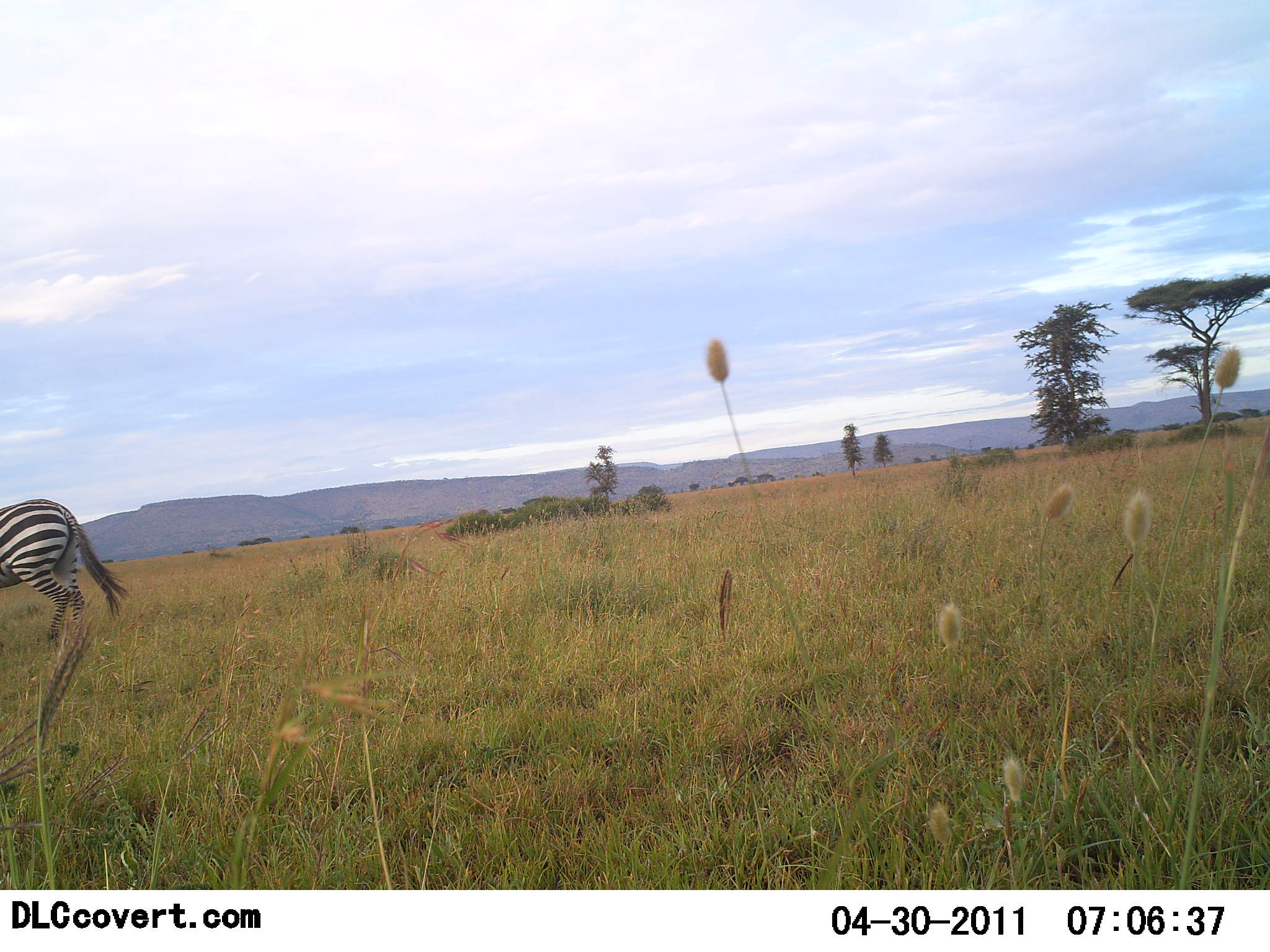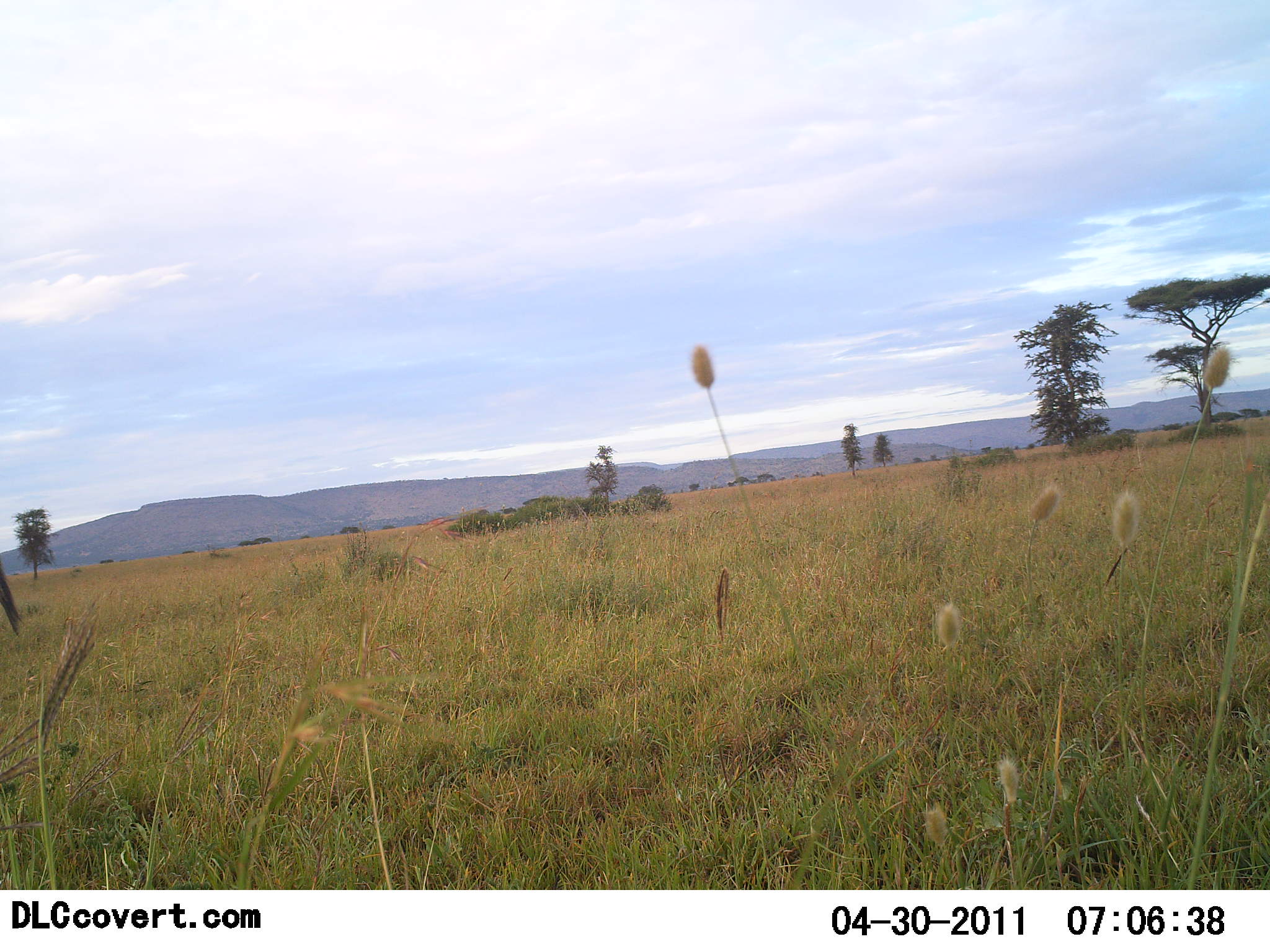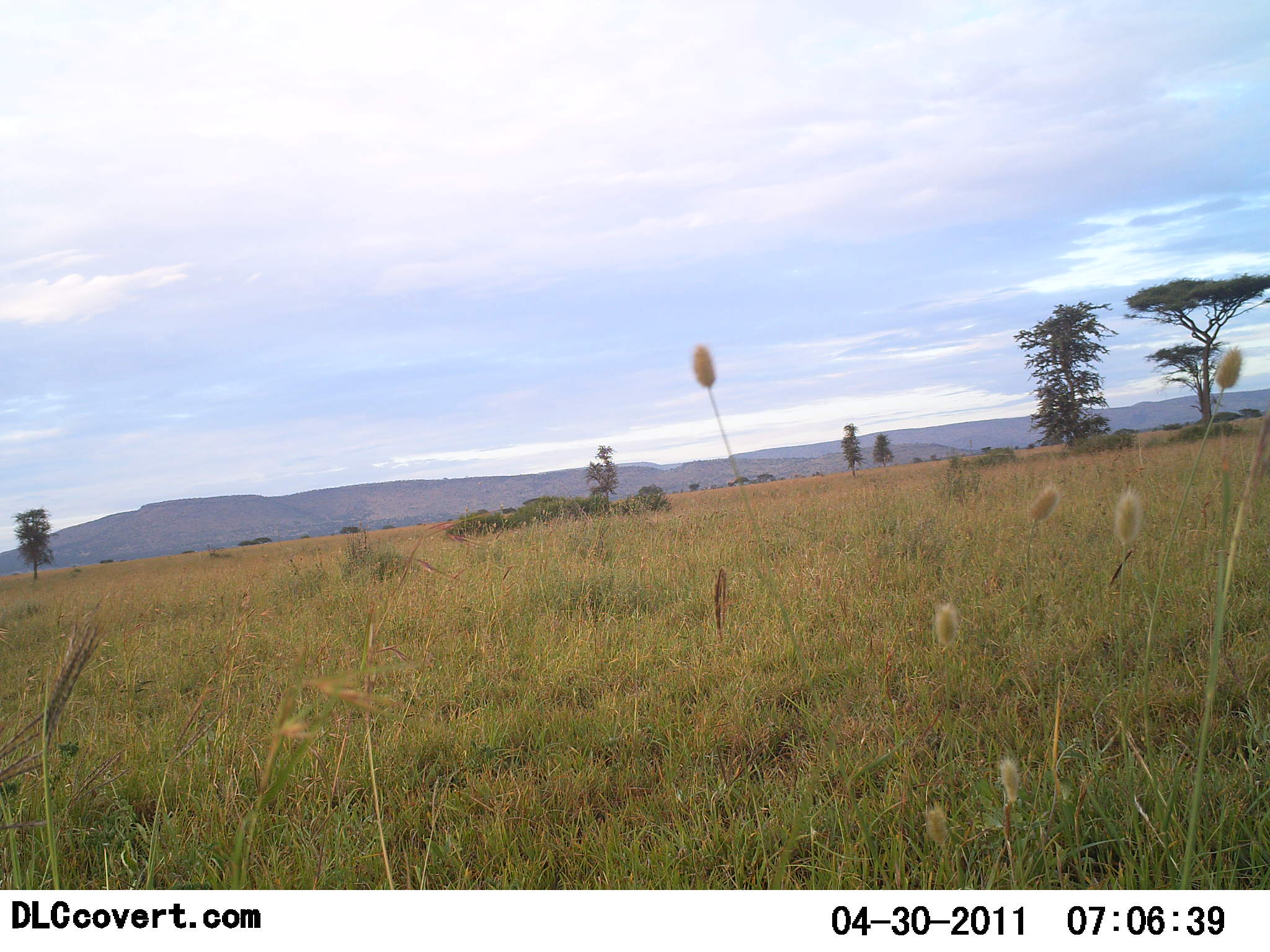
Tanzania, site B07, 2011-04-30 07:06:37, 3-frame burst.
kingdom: Animalia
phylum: Chordata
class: Mammalia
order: Perissodactyla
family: Equidae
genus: Equus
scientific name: Equus quagga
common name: plains zebra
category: zebra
Zebra (plains zebra) (Equus quagga), count 1. Behavior (volunteer vote fractions): standing 0%, resting 0%, moving 100%, interacting 0%. Young present (vote fraction): 0%. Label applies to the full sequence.